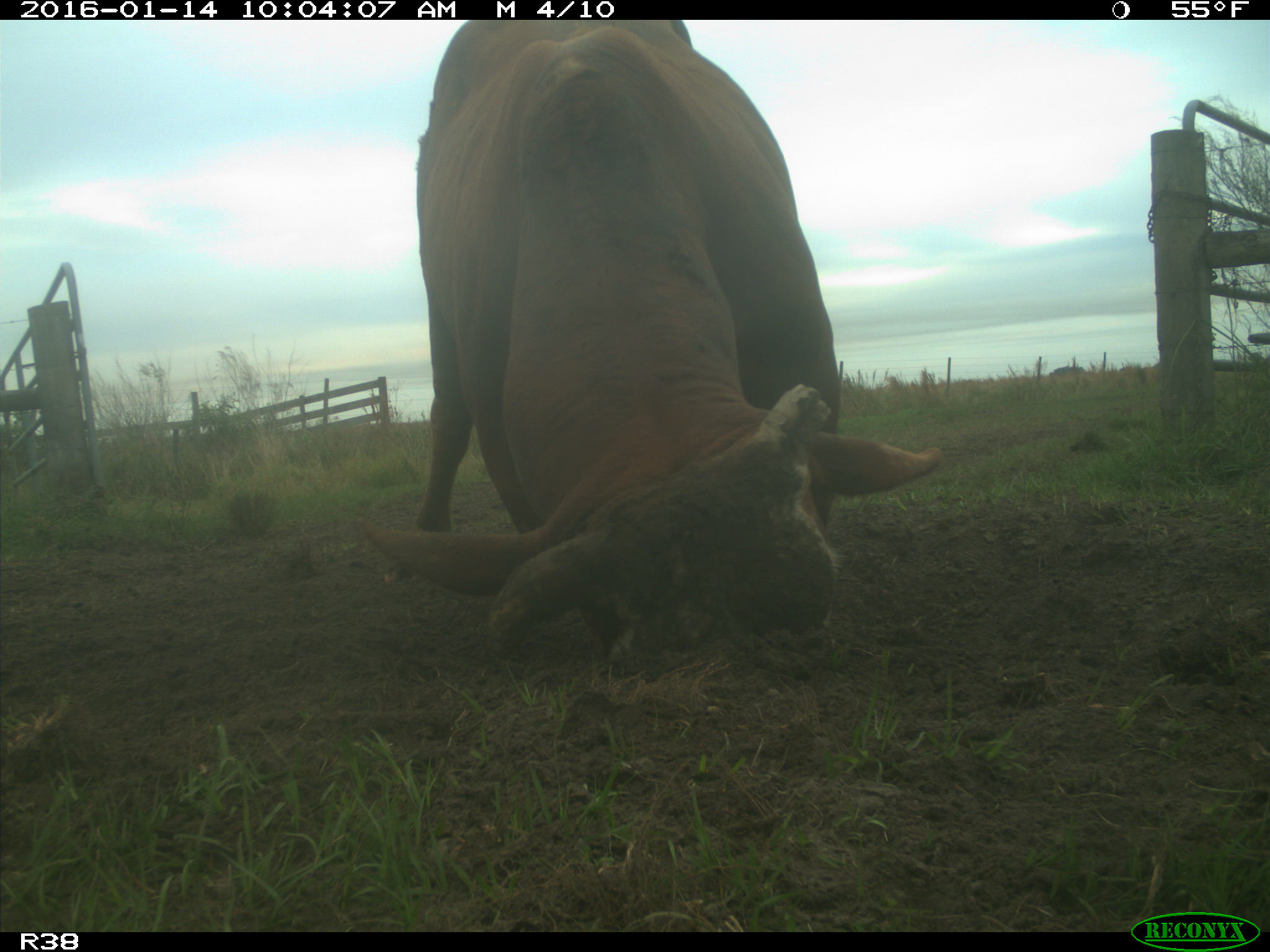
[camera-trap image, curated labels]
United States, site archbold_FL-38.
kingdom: Animalia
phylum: Chordata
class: Mammalia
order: Artiodactyla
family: Bovidae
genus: Bos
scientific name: Bos taurus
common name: domestic cow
Bos taurus (domestic cow).